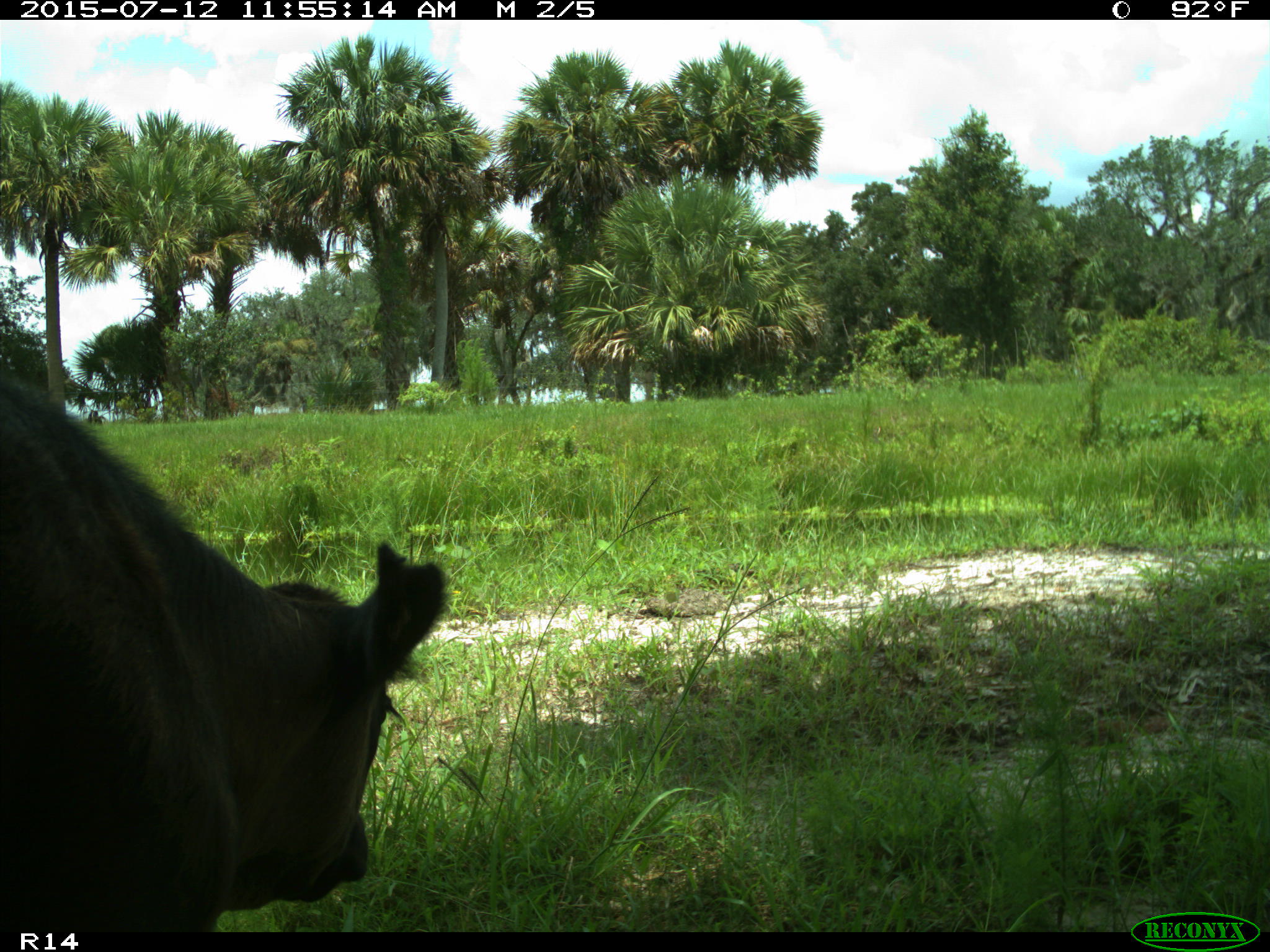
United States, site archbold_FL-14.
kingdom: Animalia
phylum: Chordata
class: Mammalia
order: Artiodactyla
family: Bovidae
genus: Bos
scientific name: Bos taurus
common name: domestic cow